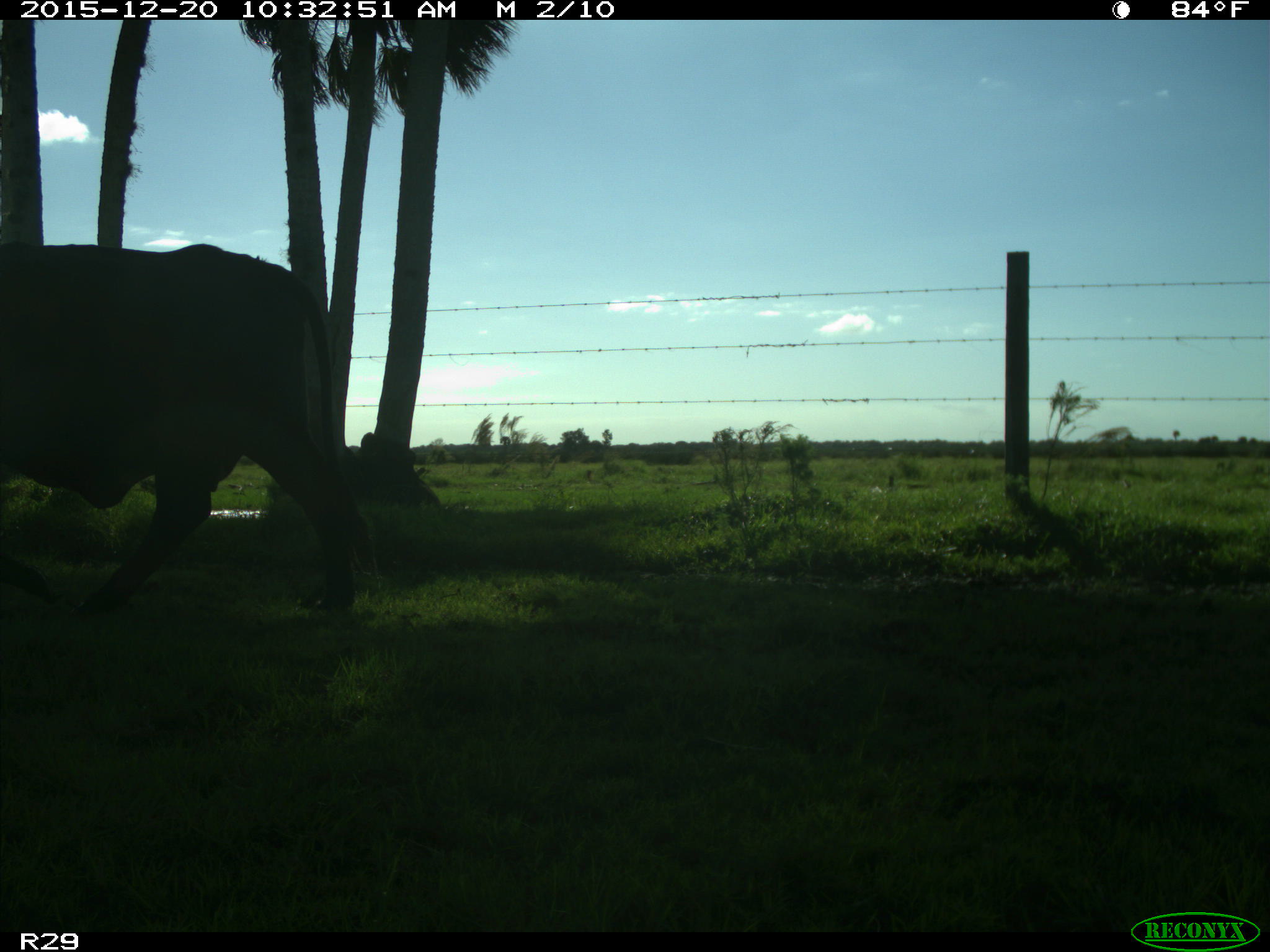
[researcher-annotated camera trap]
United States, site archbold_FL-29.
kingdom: Animalia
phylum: Chordata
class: Mammalia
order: Artiodactyla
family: Bovidae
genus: Bos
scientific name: Bos taurus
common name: domestic cow